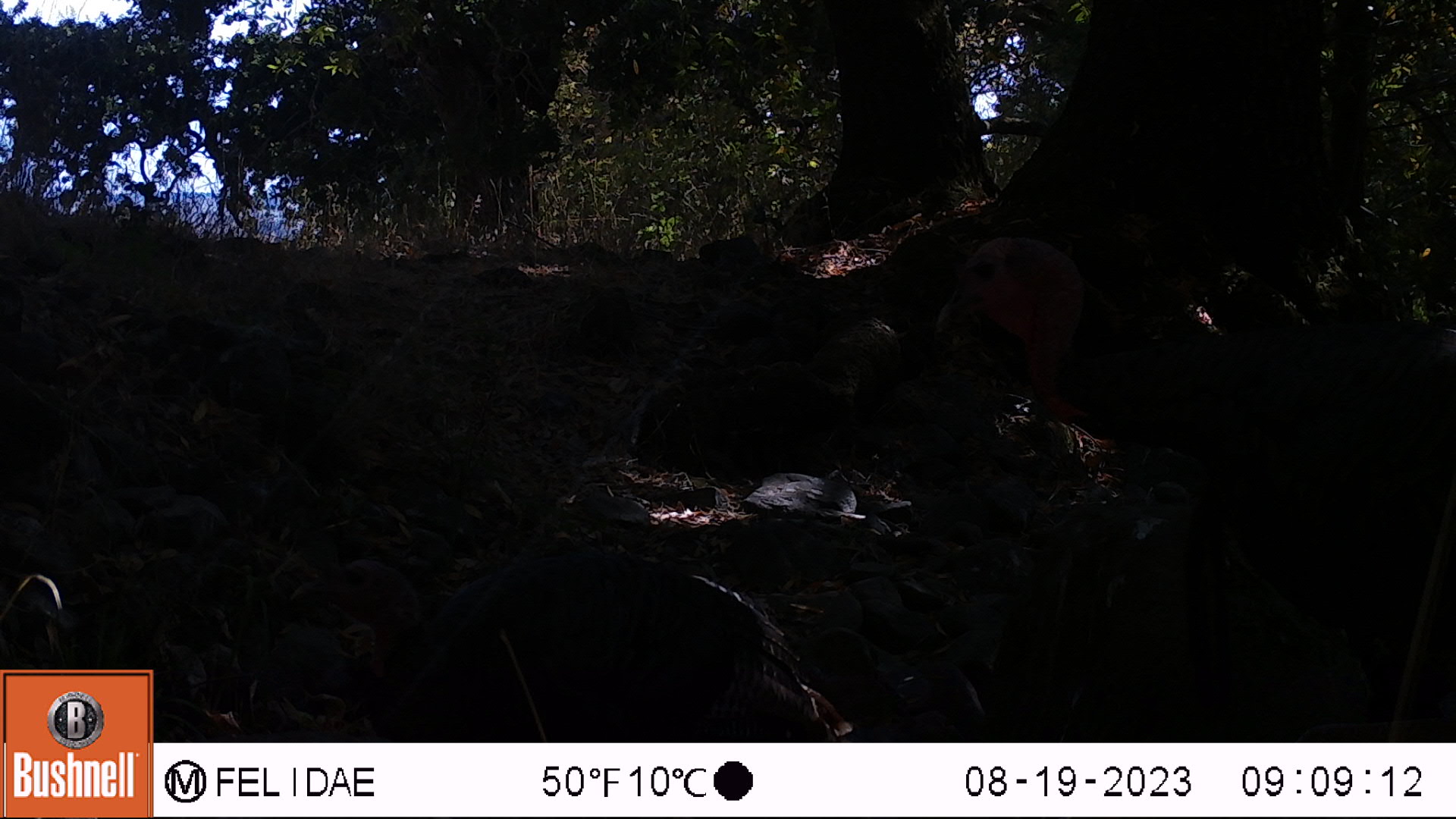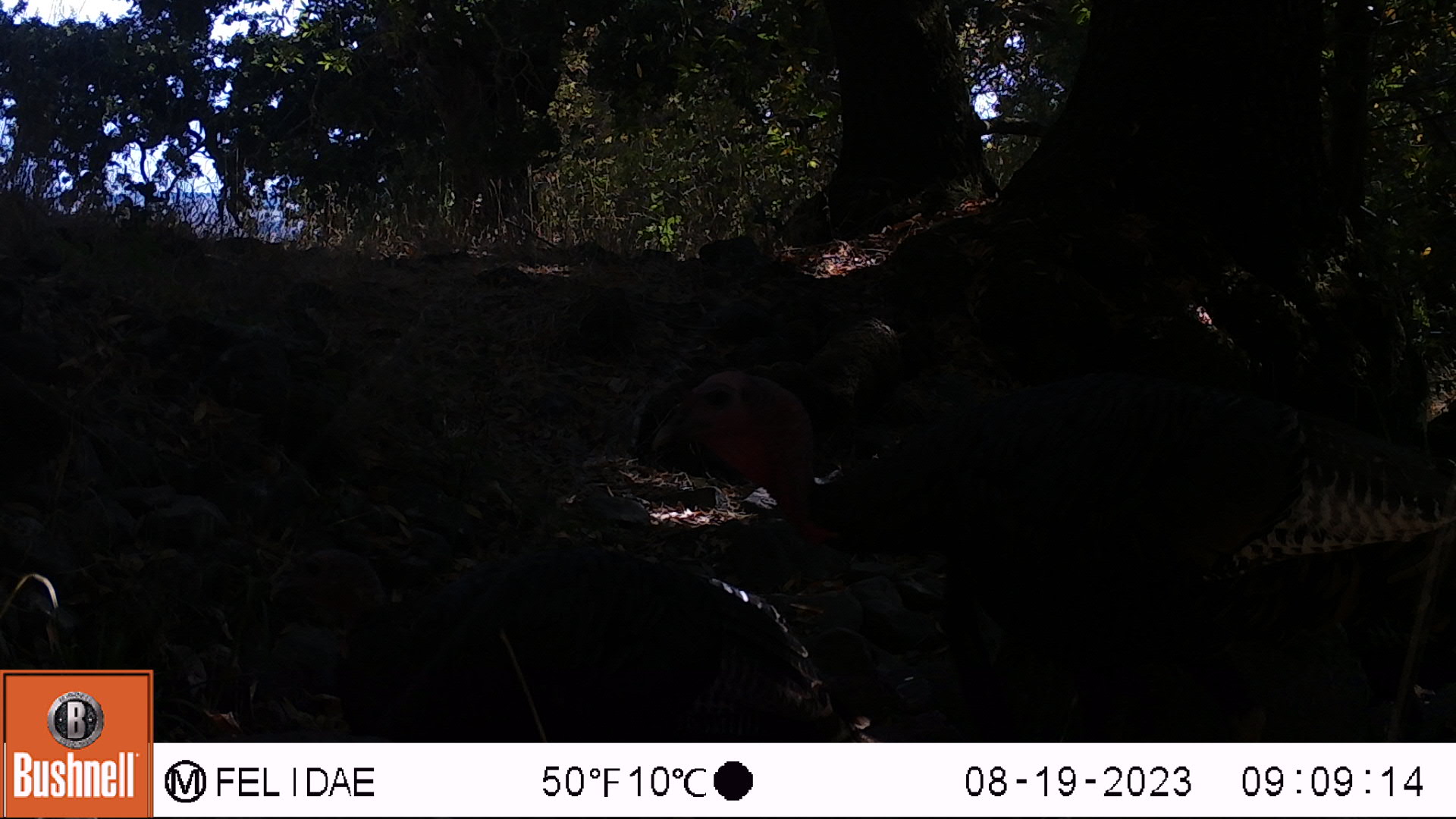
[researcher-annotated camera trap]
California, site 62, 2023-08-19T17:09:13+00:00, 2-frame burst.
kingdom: Animalia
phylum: Chordata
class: Aves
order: Galliformes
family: Phasianidae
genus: Meleagris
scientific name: Meleagris gallopavo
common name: turkey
Turkey (Meleagris gallopavo).